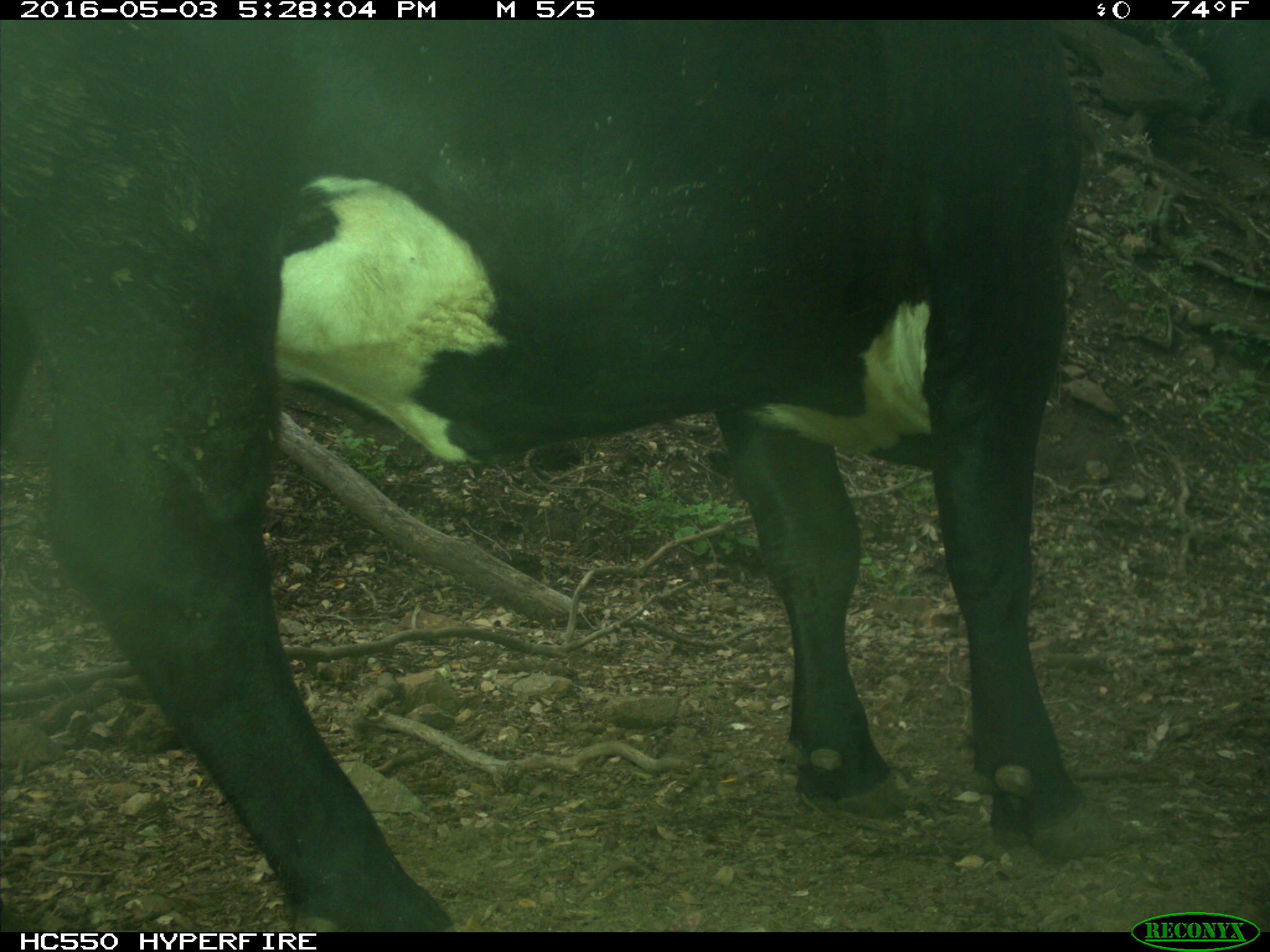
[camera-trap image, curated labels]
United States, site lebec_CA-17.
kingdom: Animalia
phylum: Chordata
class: Mammalia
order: Artiodactyla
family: Bovidae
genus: Bos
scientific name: Bos taurus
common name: domestic cow